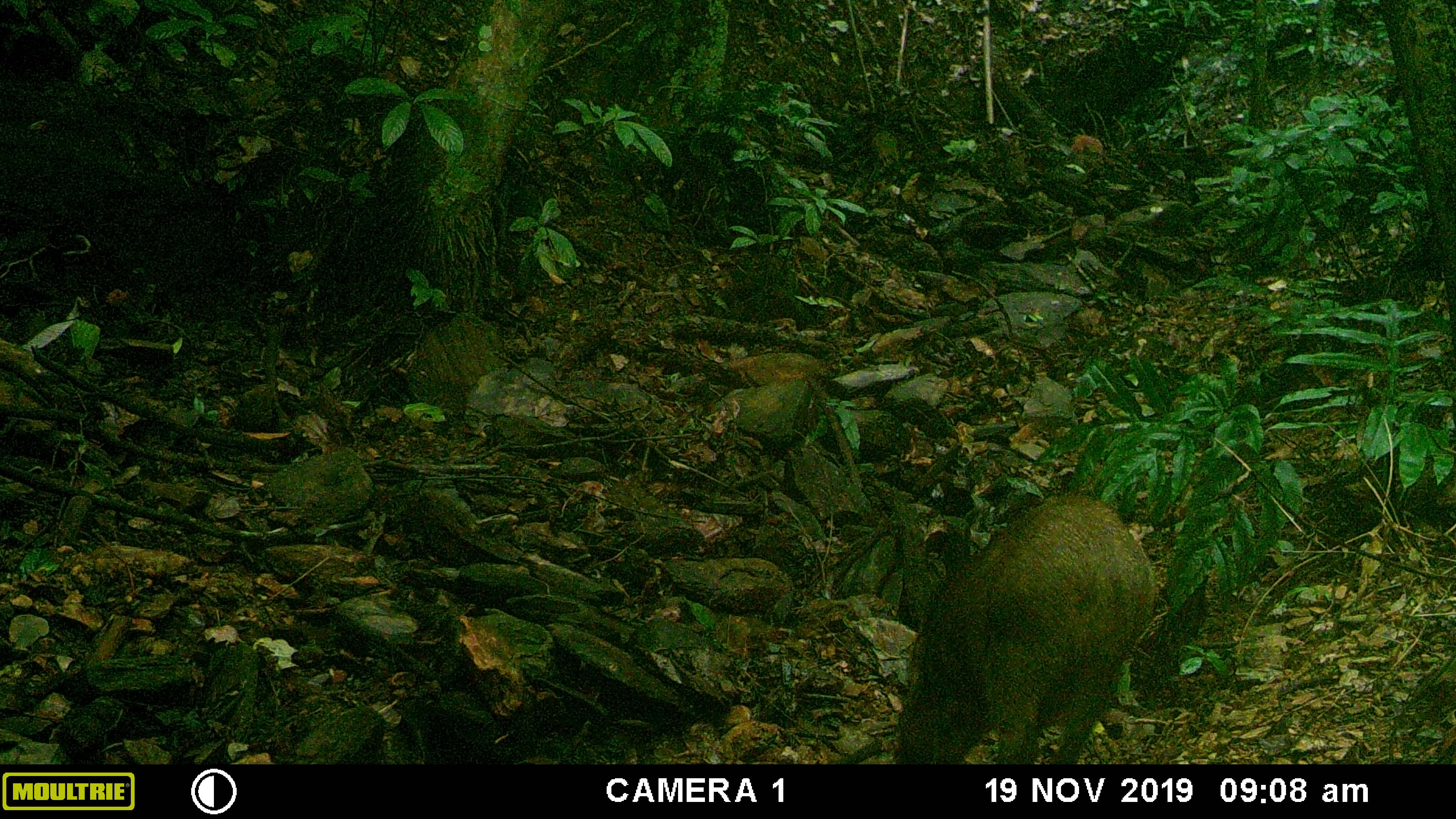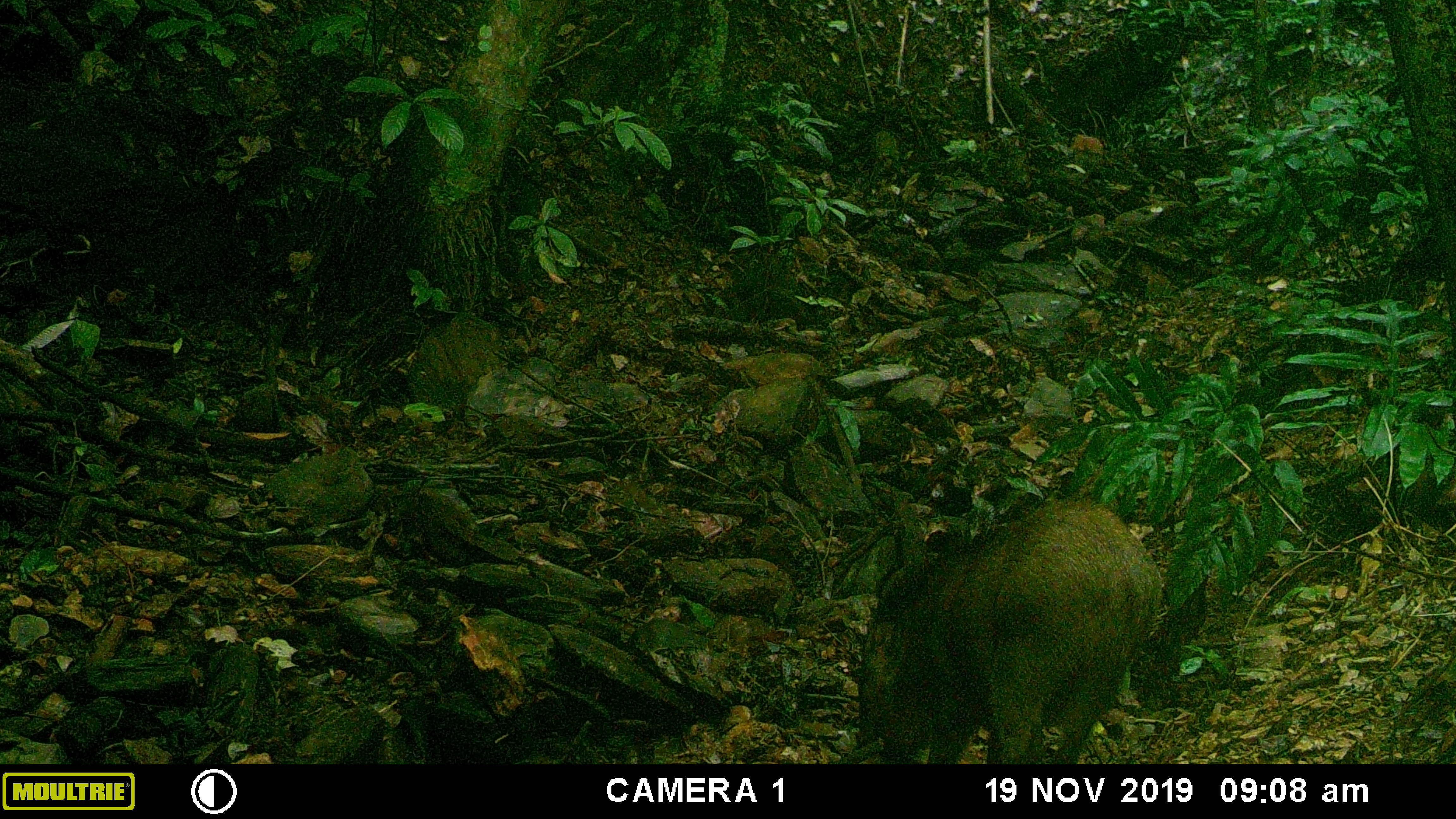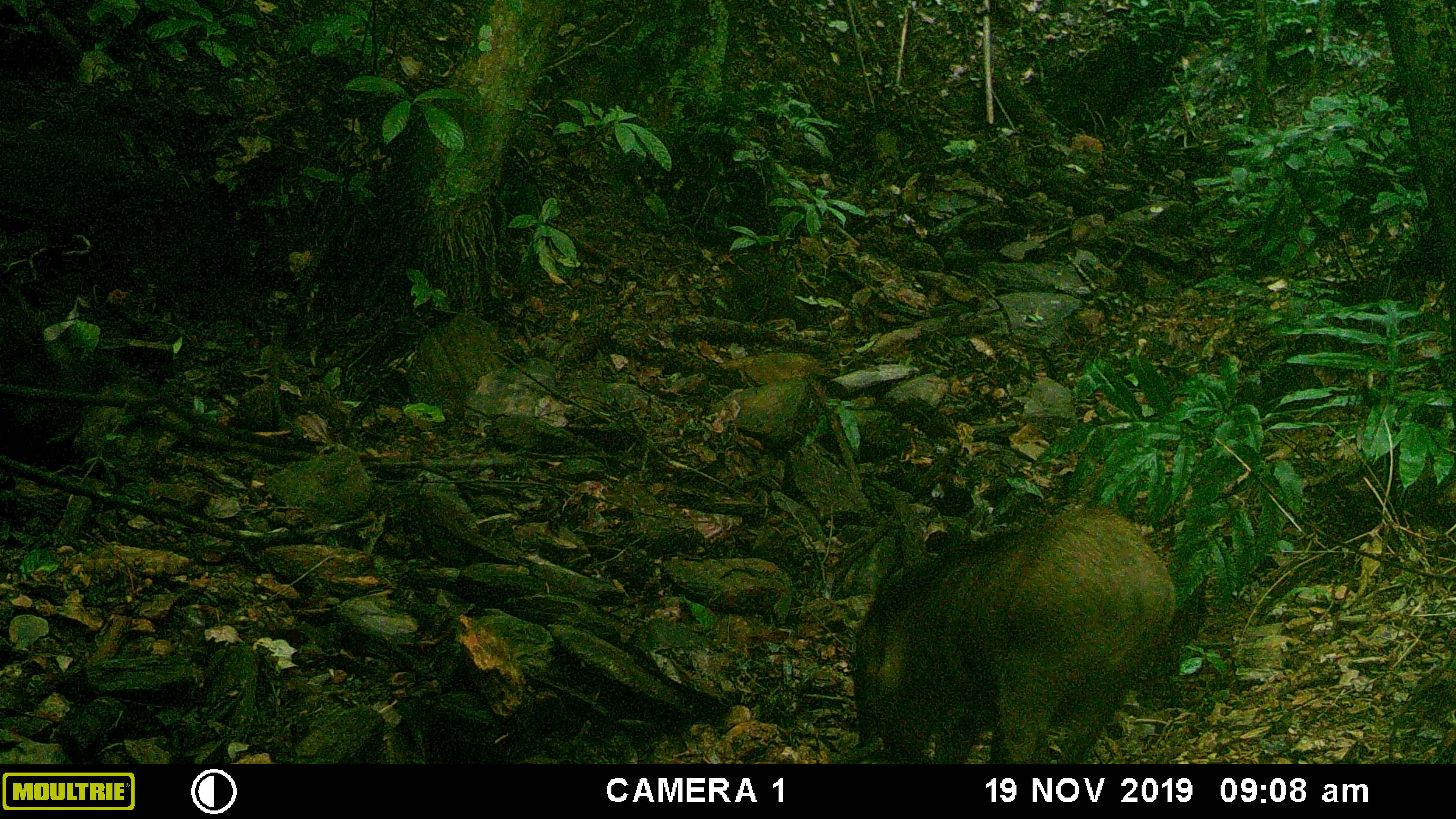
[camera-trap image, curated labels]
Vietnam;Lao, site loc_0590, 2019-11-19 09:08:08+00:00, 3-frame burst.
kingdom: Animalia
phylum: Chordata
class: Mammalia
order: Artiodactyla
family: Suidae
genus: Sus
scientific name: Sus scrofa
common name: eurasian wild pig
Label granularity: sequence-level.